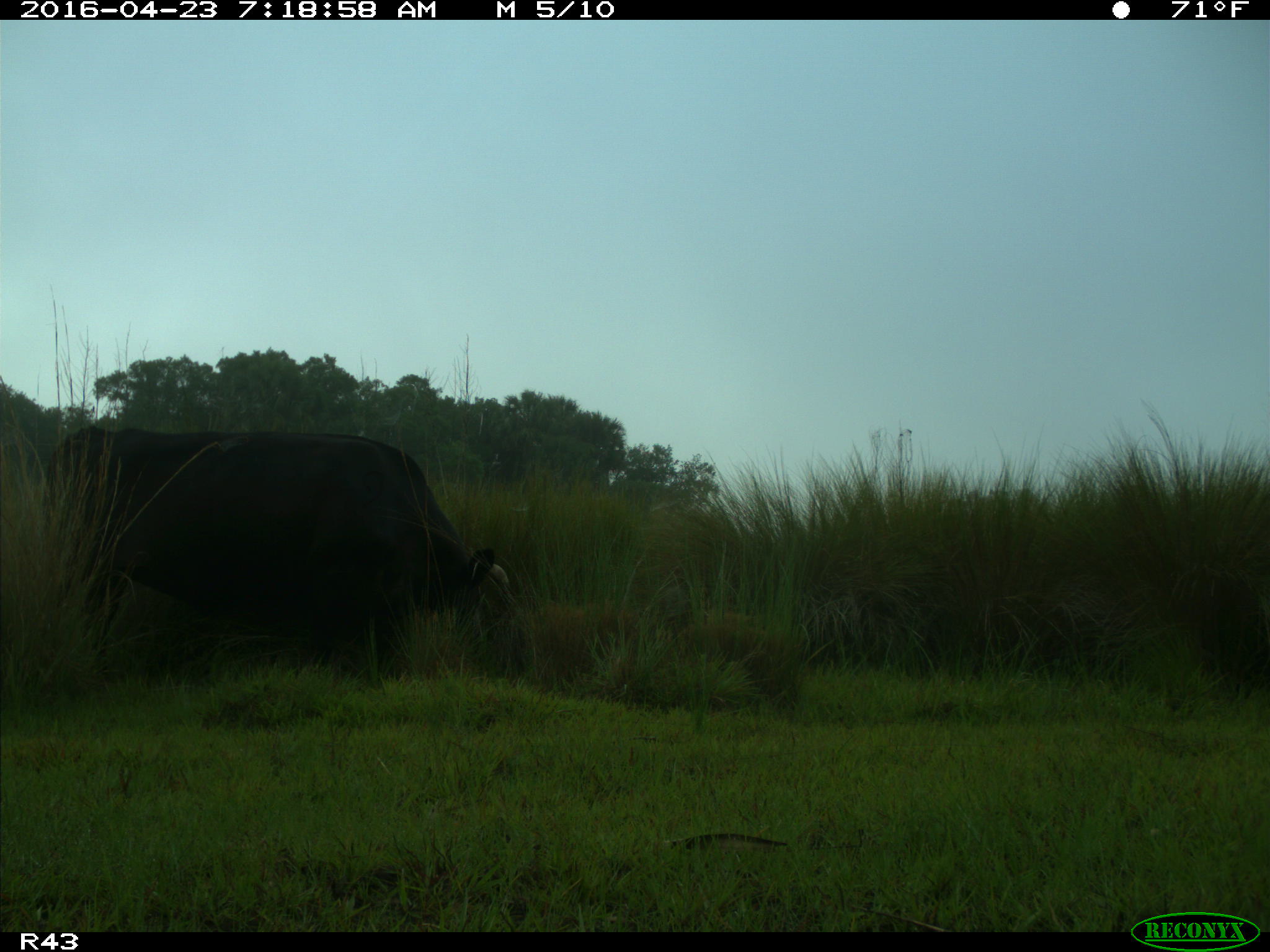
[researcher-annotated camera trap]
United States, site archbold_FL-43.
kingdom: Animalia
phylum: Chordata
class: Mammalia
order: Artiodactyla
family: Bovidae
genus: Bos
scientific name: Bos taurus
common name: domestic cow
Bos taurus (domestic cow).